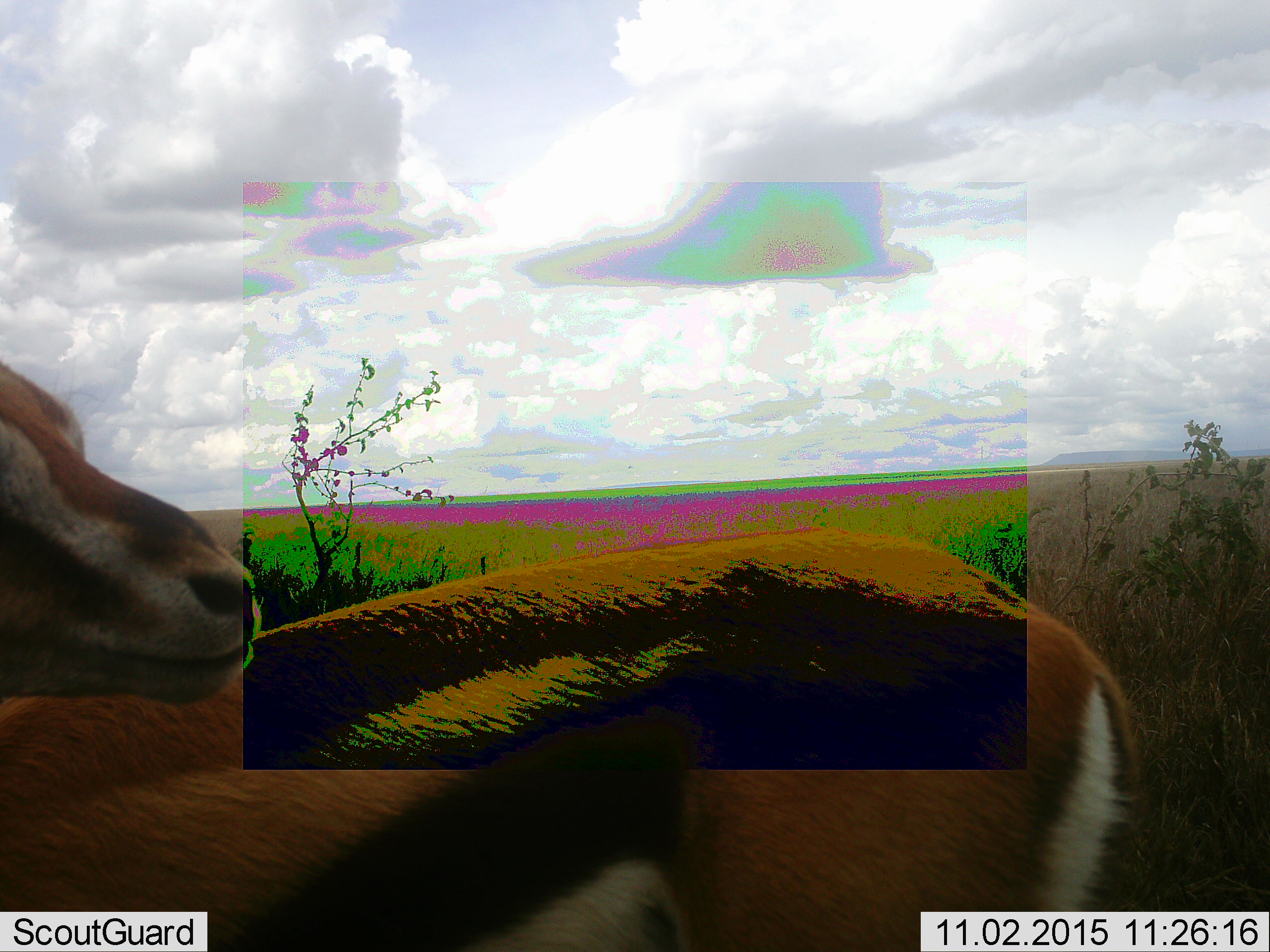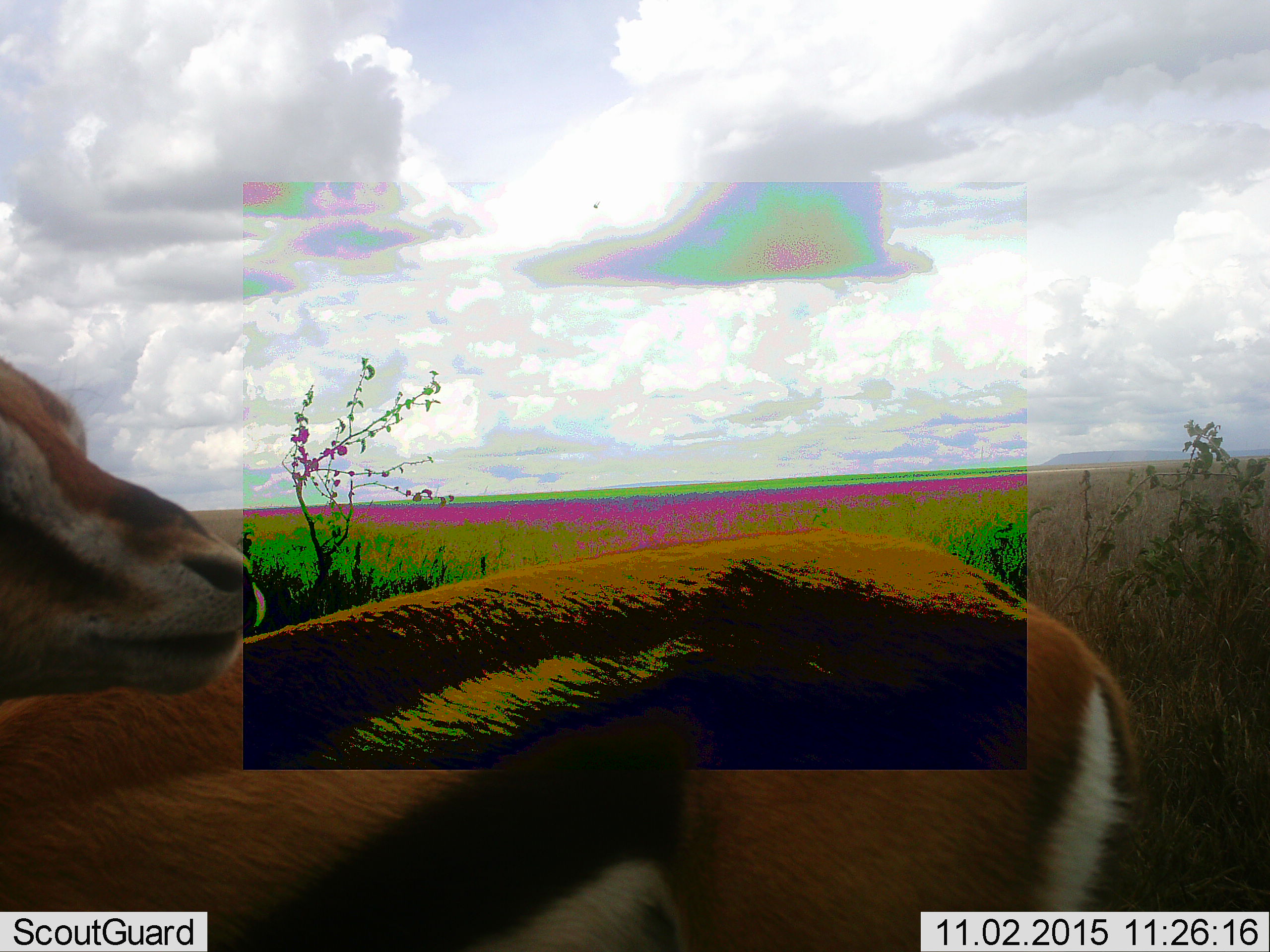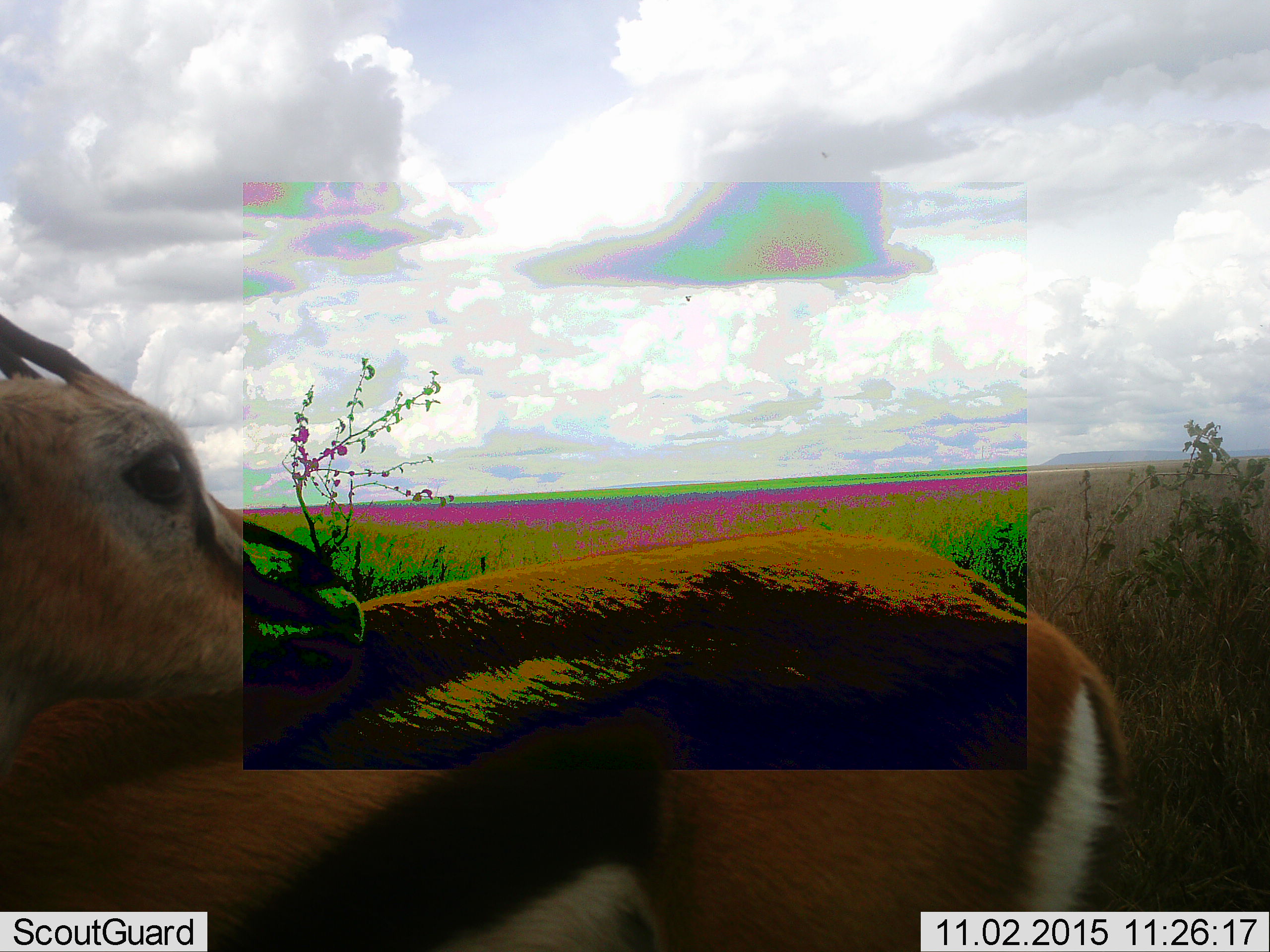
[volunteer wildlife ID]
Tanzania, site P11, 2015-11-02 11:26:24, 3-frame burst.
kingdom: Animalia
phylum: Chordata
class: Mammalia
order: Artiodactyla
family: Bovidae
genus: Eudorcas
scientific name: Eudorcas thomsonii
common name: thomson's gazelle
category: gazellethomsons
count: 1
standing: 88%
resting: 0%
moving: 25%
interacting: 12%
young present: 0%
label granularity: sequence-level